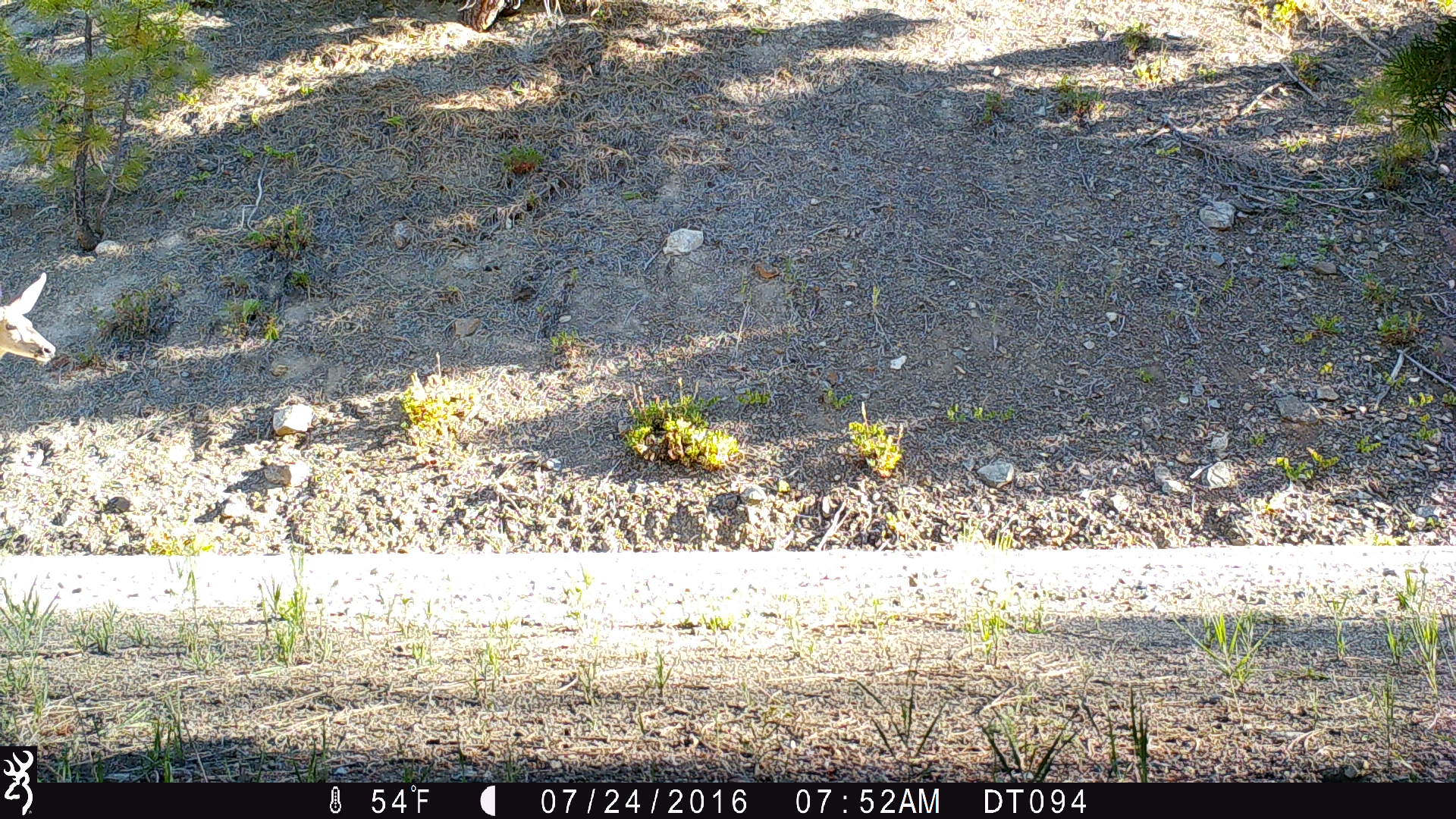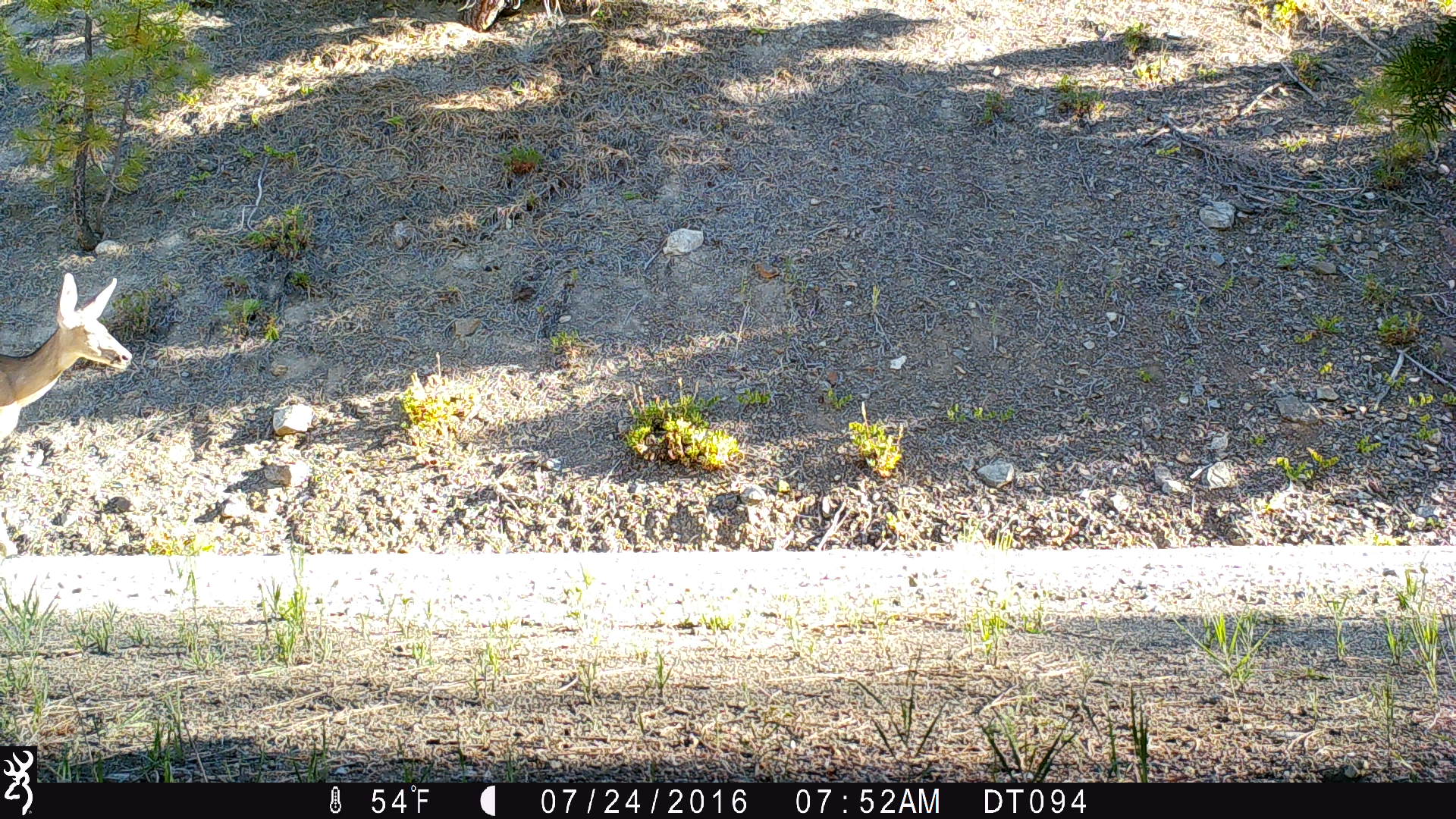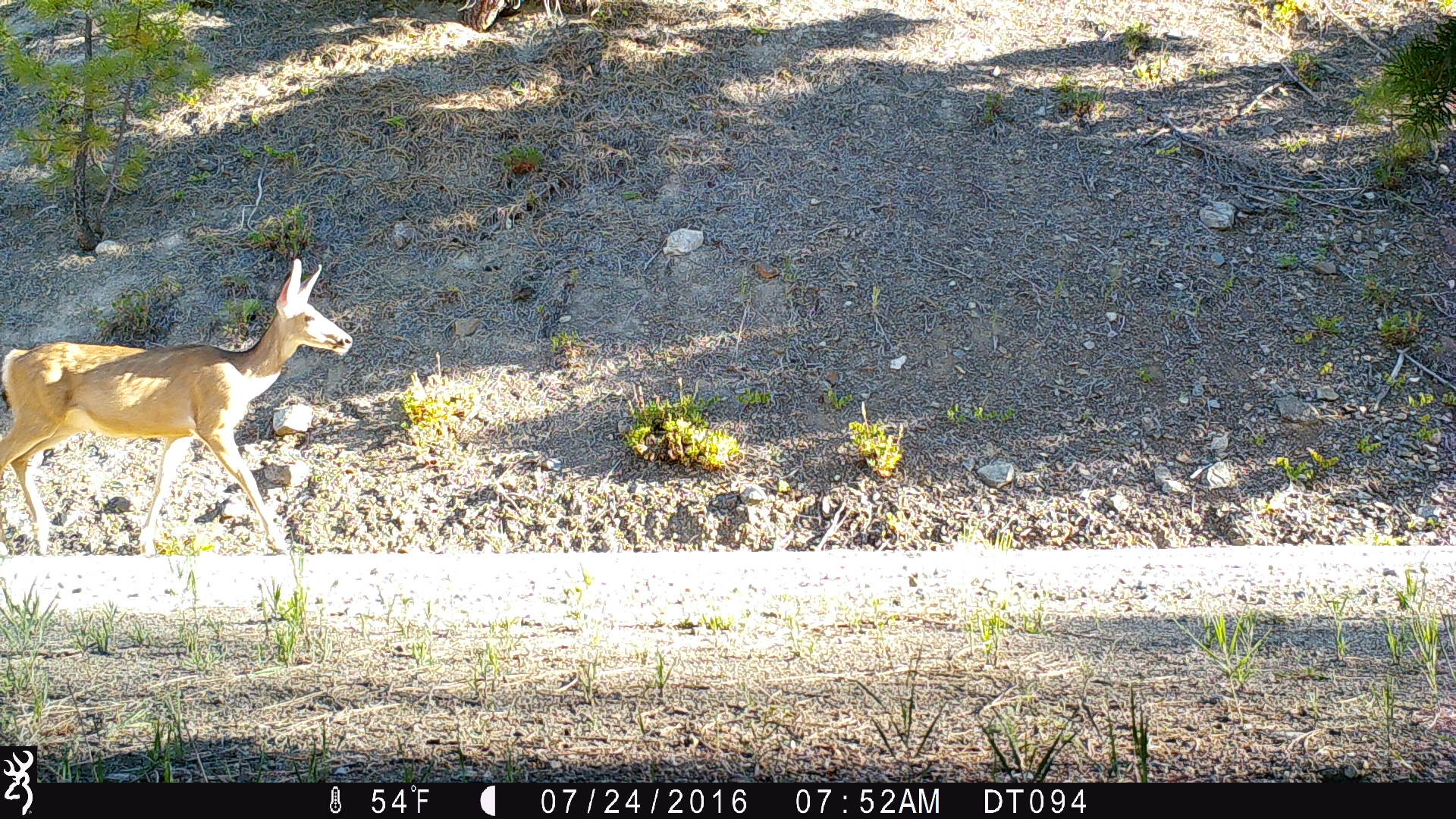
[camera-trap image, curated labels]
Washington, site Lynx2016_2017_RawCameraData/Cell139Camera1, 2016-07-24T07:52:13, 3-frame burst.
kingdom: Animalia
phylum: Chordata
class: Mammalia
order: Artiodactyla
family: Cervidae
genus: Odocoileus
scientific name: Odocoileus hemionus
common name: mule deer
Odocoileus hemionus (mule deer). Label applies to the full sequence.